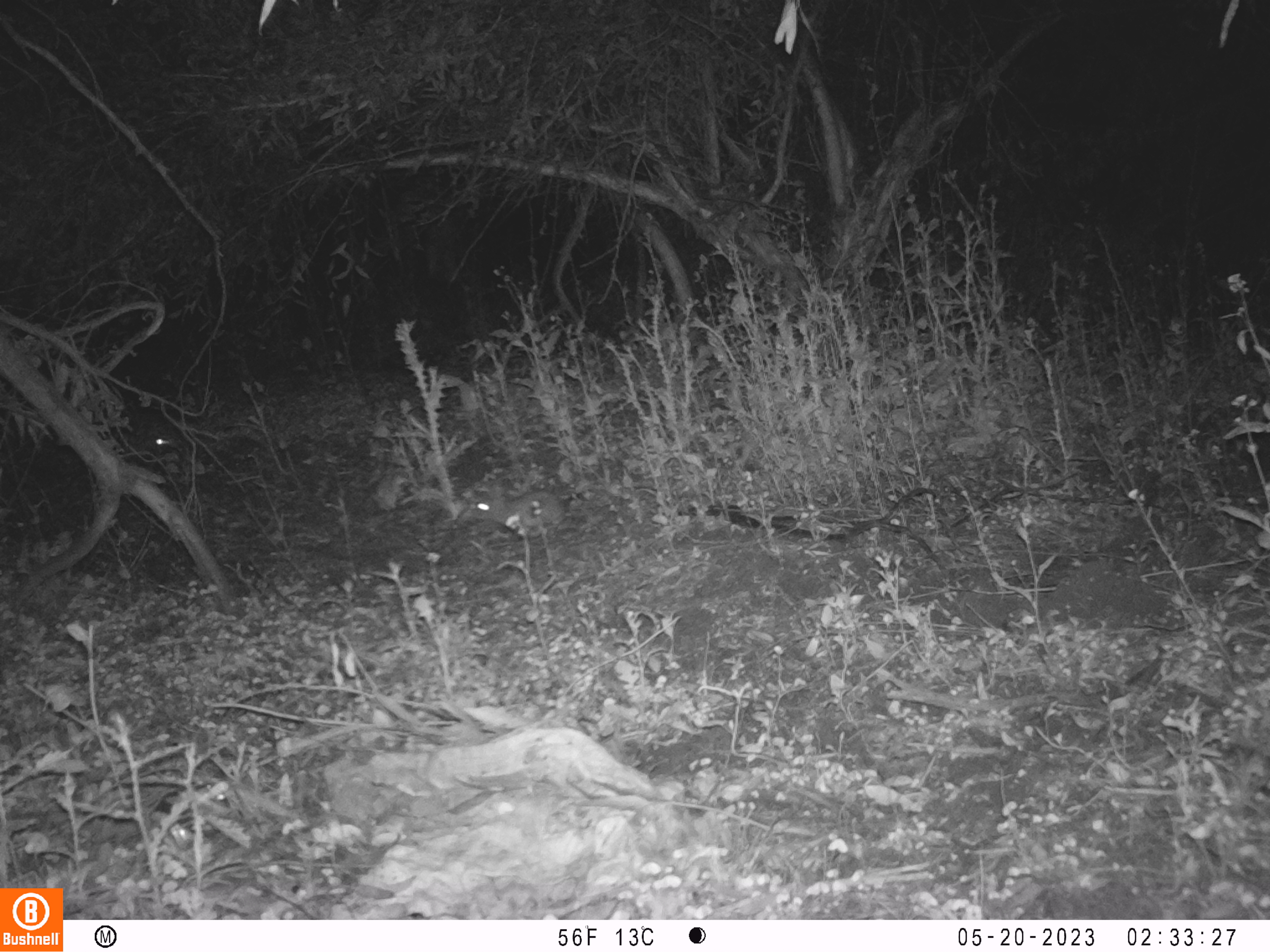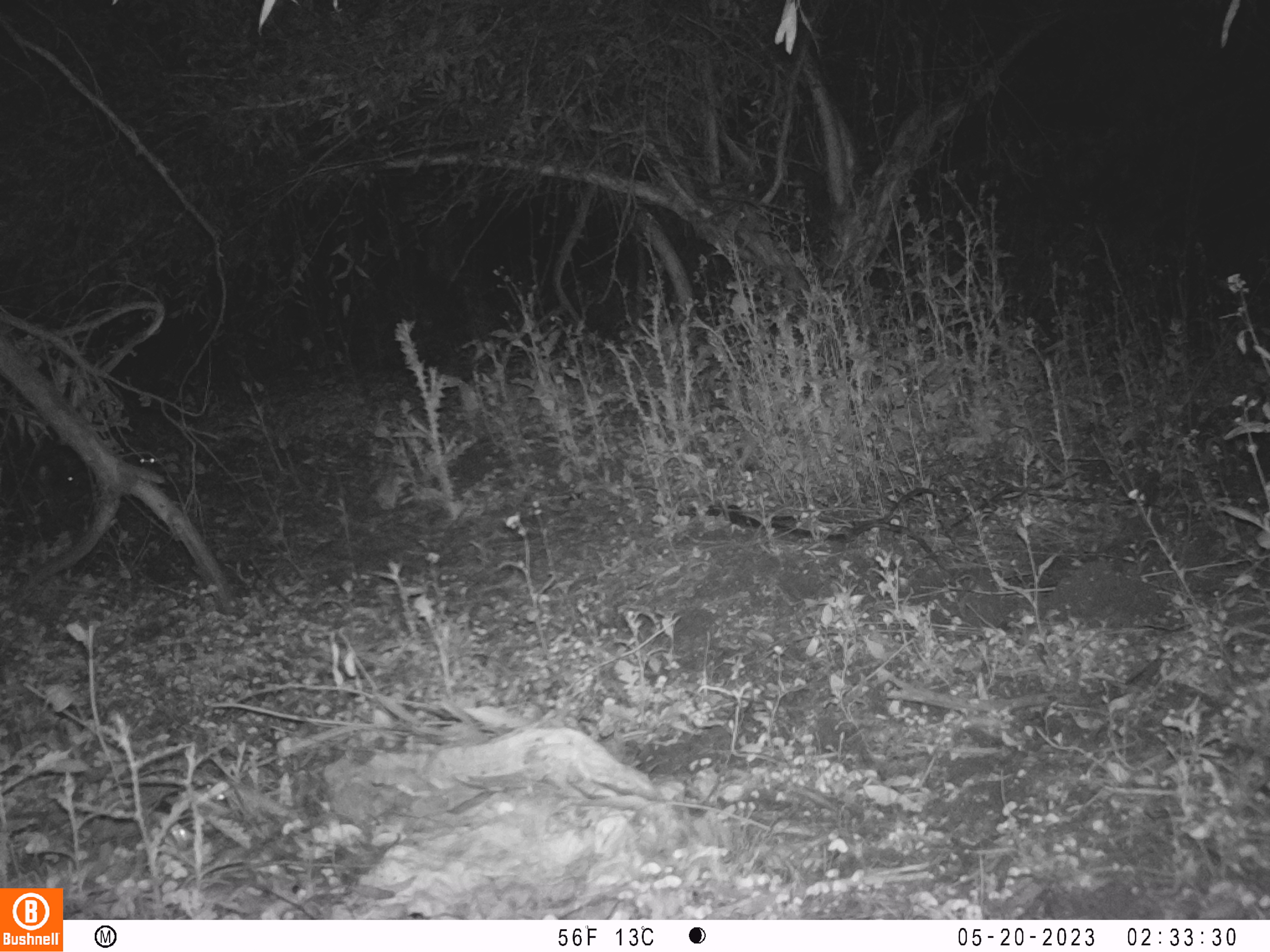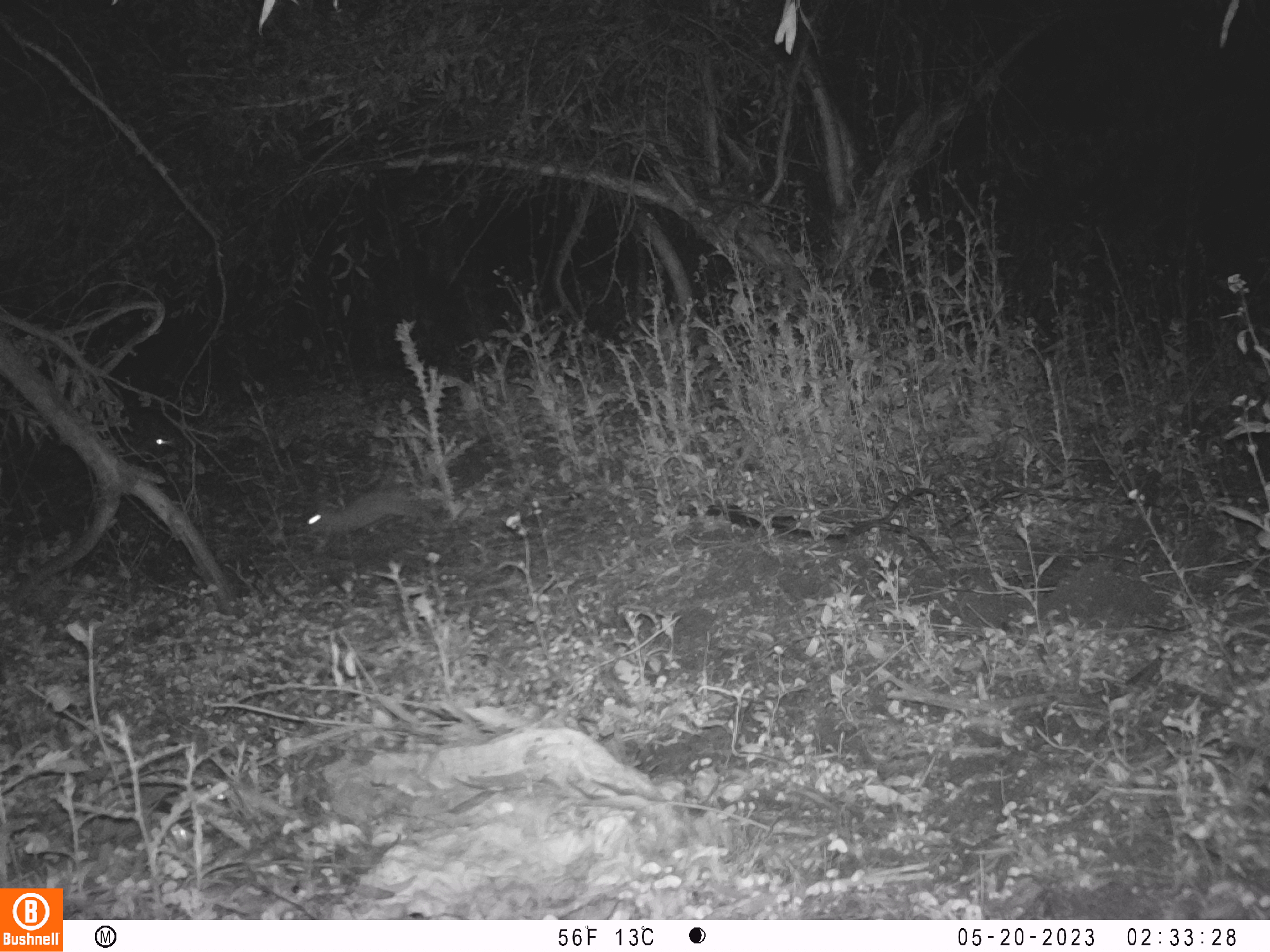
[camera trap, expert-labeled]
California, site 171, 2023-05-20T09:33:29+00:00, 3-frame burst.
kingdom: Animalia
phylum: Chordata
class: Mammalia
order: Artiodactyla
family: Cervidae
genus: Odocoileus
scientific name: Odocoileus hemionus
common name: mule deer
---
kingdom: Animalia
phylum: Chordata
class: Mammalia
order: Lagomorpha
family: Leporidae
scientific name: Leporidae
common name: rabbit